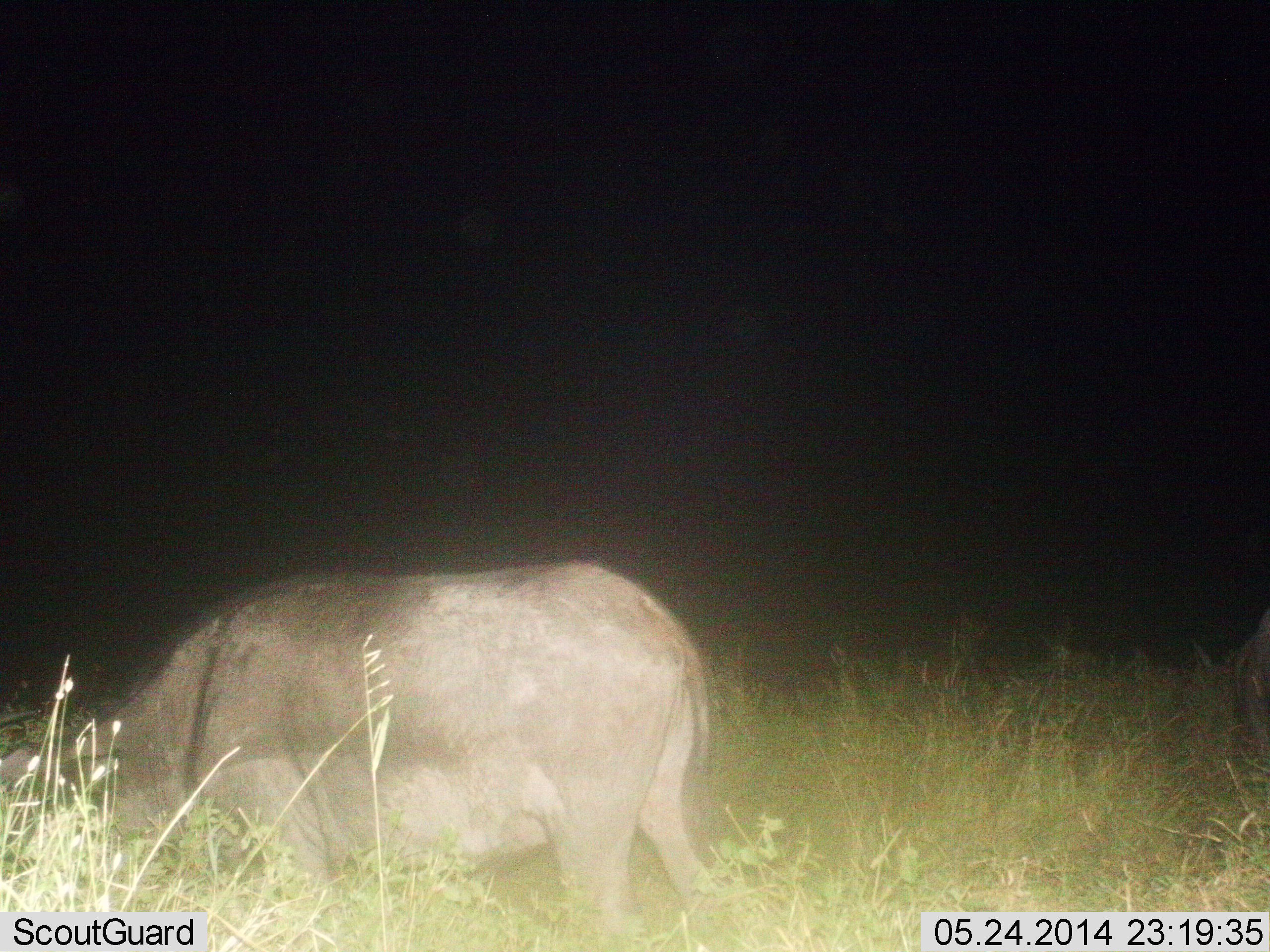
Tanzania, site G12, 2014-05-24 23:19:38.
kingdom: Animalia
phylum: Chordata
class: Mammalia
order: Artiodactyla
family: Bovidae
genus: Syncerus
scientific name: Syncerus caffer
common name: cape buffalo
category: buffalo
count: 1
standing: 35%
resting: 0%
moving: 0%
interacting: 0%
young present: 0%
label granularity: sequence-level